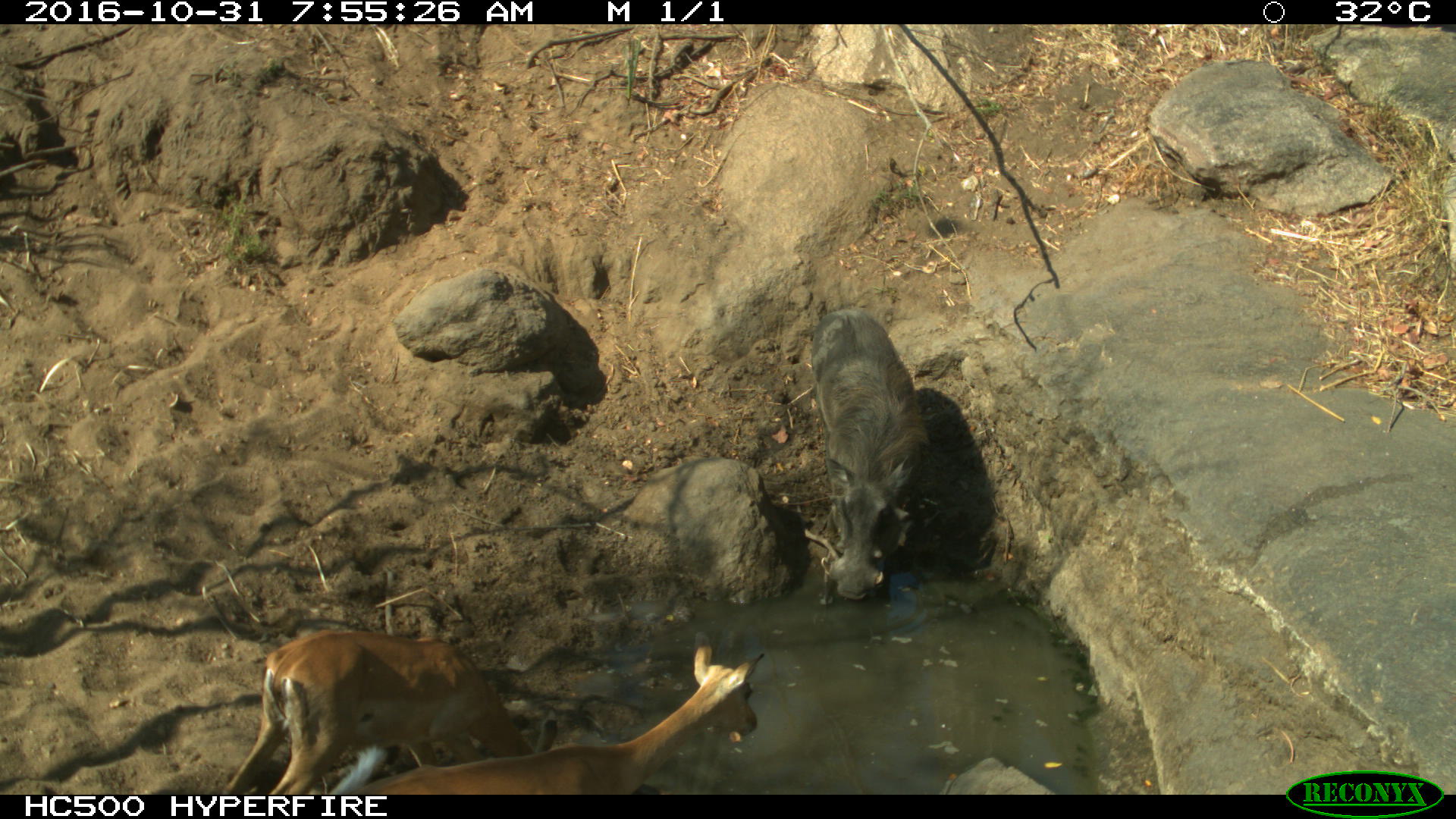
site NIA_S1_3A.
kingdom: Animalia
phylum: Chordata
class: Mammalia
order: Artiodactyla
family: Bovidae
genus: Aepyceros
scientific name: Aepyceros melampus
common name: impala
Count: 2.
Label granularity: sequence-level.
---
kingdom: Animalia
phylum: Chordata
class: Mammalia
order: Artiodactyla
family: Suidae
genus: Phacochoerus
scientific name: Phacochoerus africanus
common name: warthog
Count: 1.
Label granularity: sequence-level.